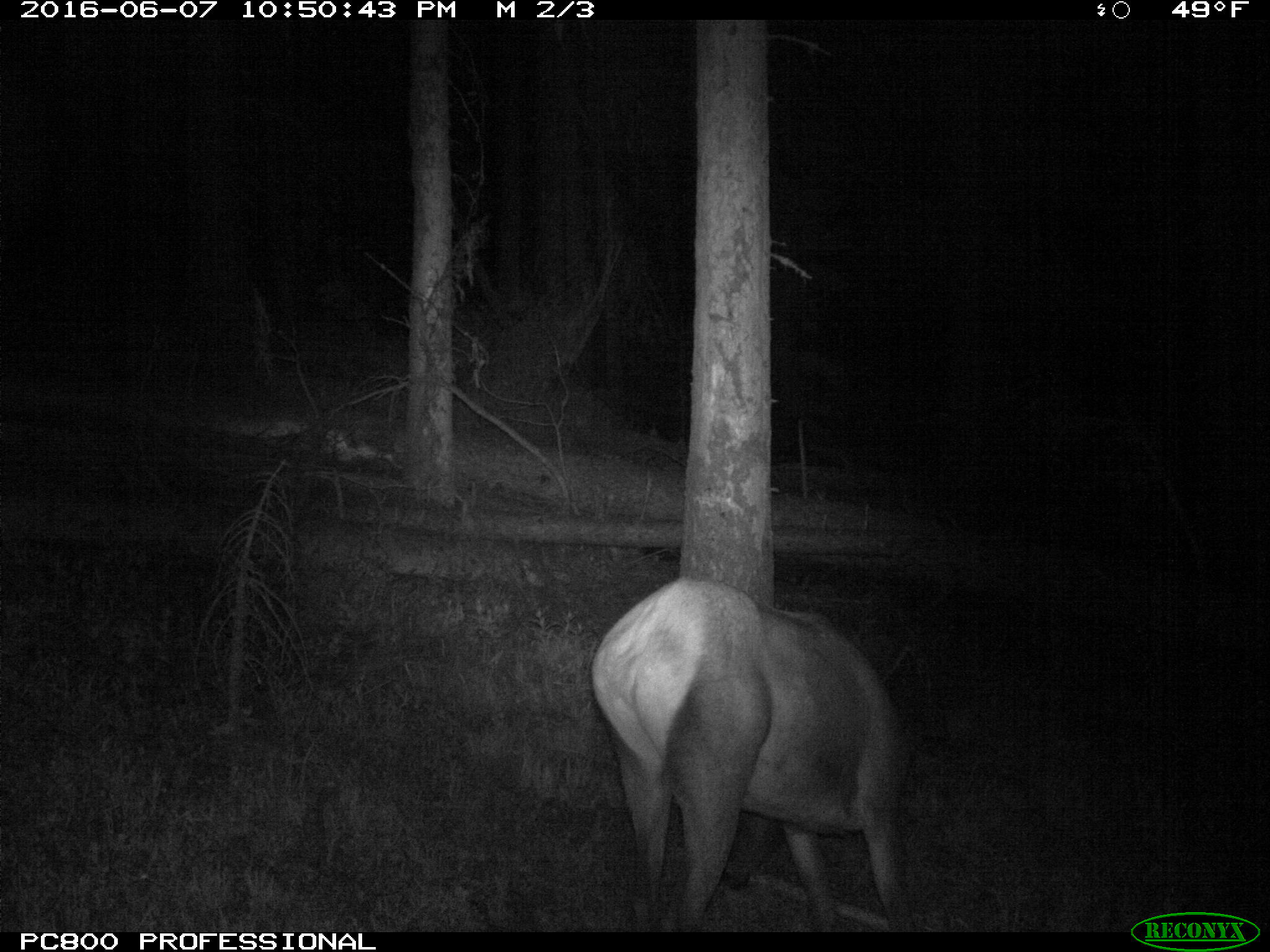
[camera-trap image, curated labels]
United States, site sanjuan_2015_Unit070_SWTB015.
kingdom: Animalia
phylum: Chordata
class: Mammalia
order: Artiodactyla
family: Cervidae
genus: Cervus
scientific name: Cervus elaphus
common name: red deer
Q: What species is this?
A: Cervus elaphus (red deer).